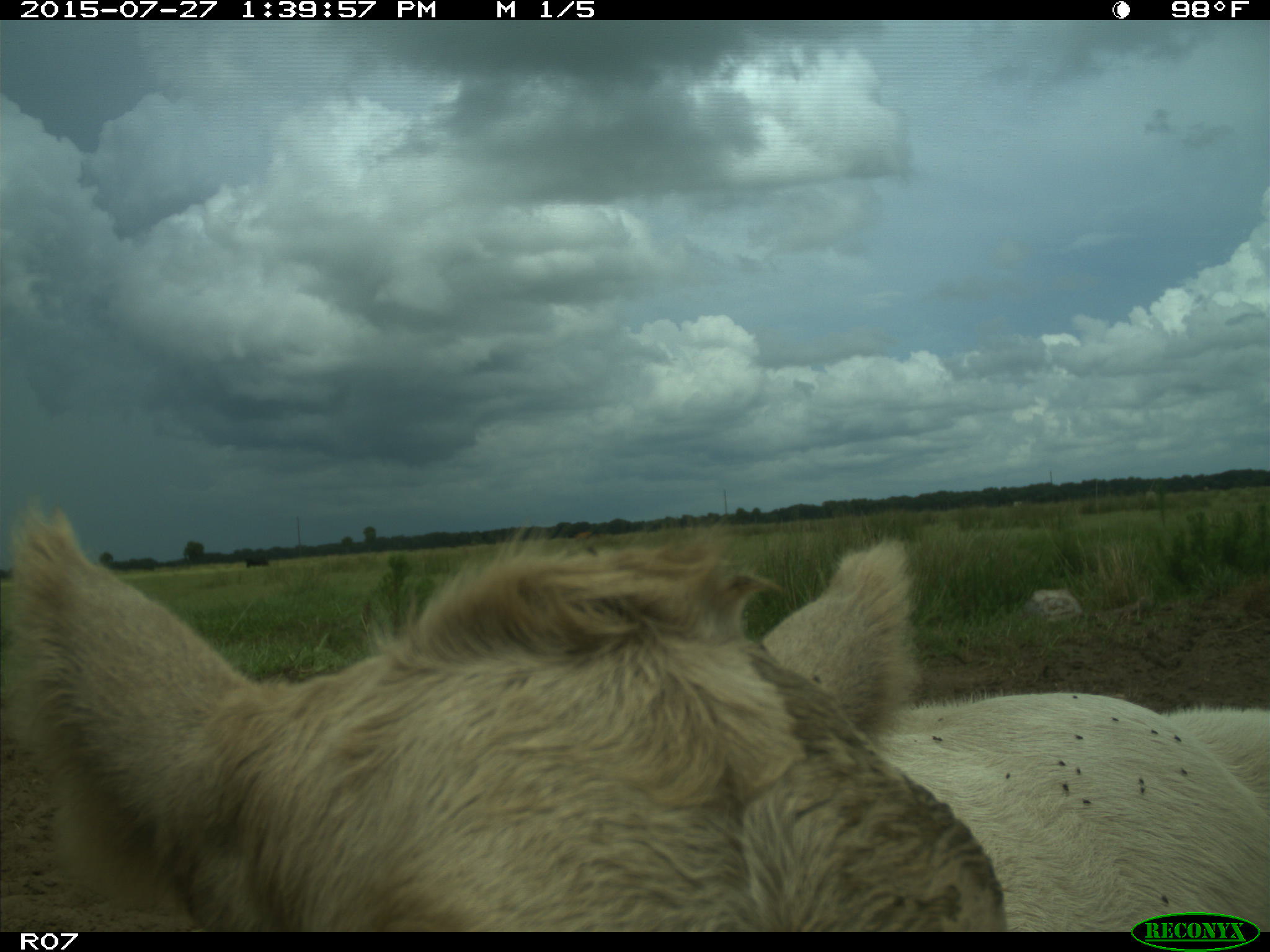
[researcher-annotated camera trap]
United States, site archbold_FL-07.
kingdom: Animalia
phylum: Chordata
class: Mammalia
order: Artiodactyla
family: Bovidae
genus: Bos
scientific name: Bos taurus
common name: domestic cow